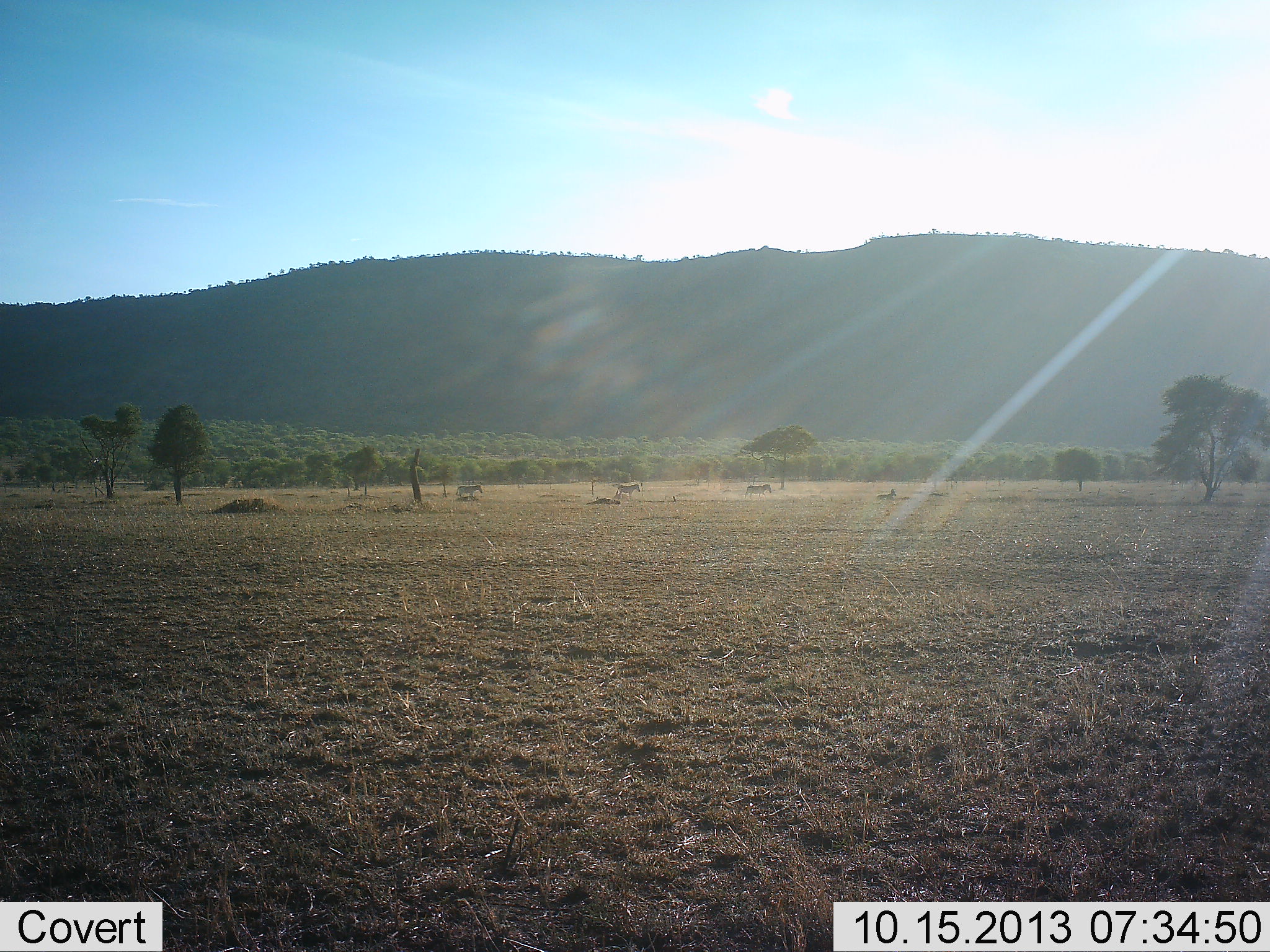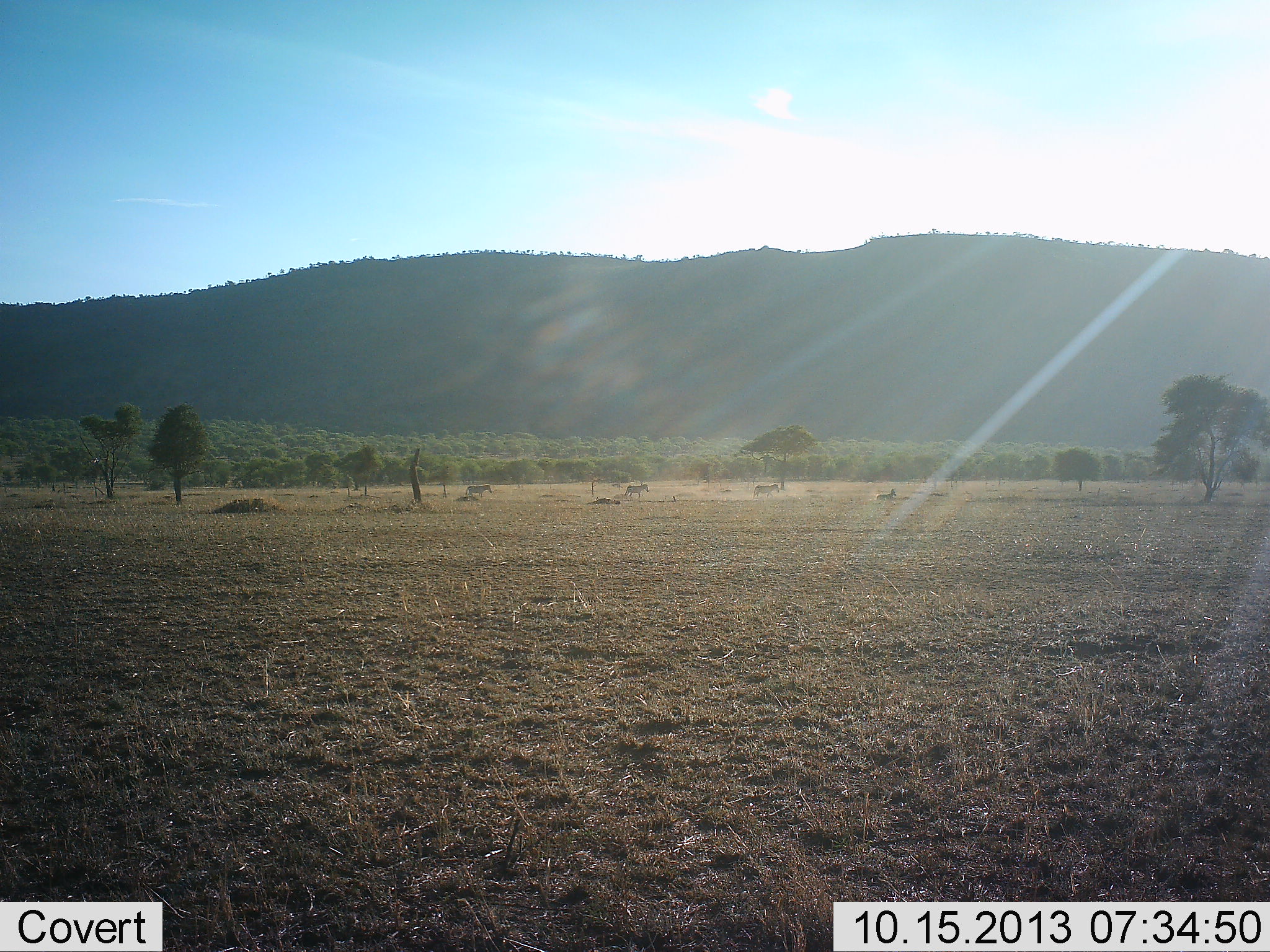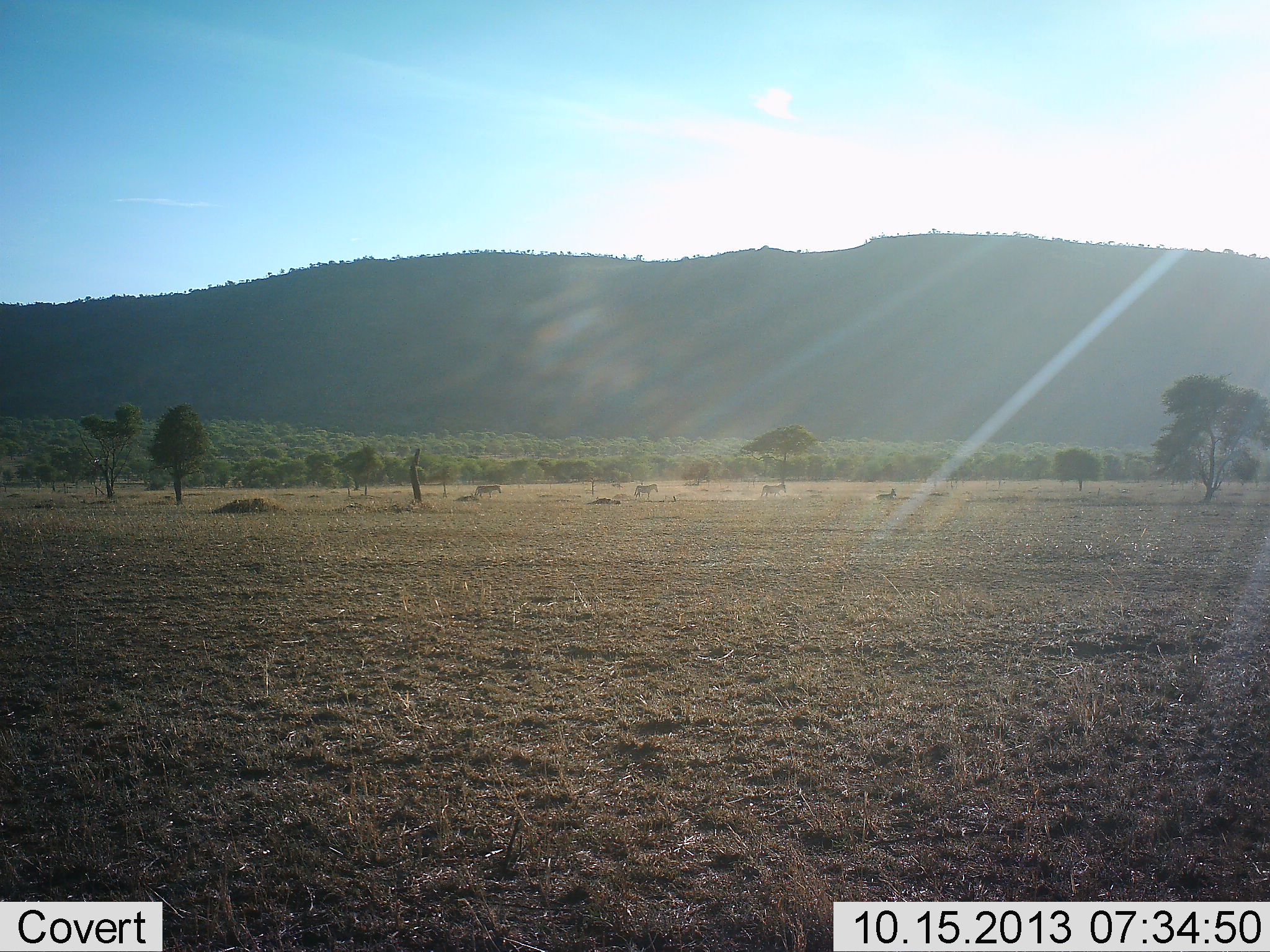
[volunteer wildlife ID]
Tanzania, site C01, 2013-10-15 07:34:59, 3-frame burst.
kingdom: Animalia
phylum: Chordata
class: Mammalia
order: Perissodactyla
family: Equidae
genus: Equus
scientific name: Equus quagga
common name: plains zebra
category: zebra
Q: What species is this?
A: Zebra (plains zebra) (Equus quagga).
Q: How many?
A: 4.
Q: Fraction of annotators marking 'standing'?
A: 7%.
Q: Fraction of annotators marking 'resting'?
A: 14%.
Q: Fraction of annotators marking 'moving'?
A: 100%.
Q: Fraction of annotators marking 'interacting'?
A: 0%.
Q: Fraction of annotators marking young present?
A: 0%.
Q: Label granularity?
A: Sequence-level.